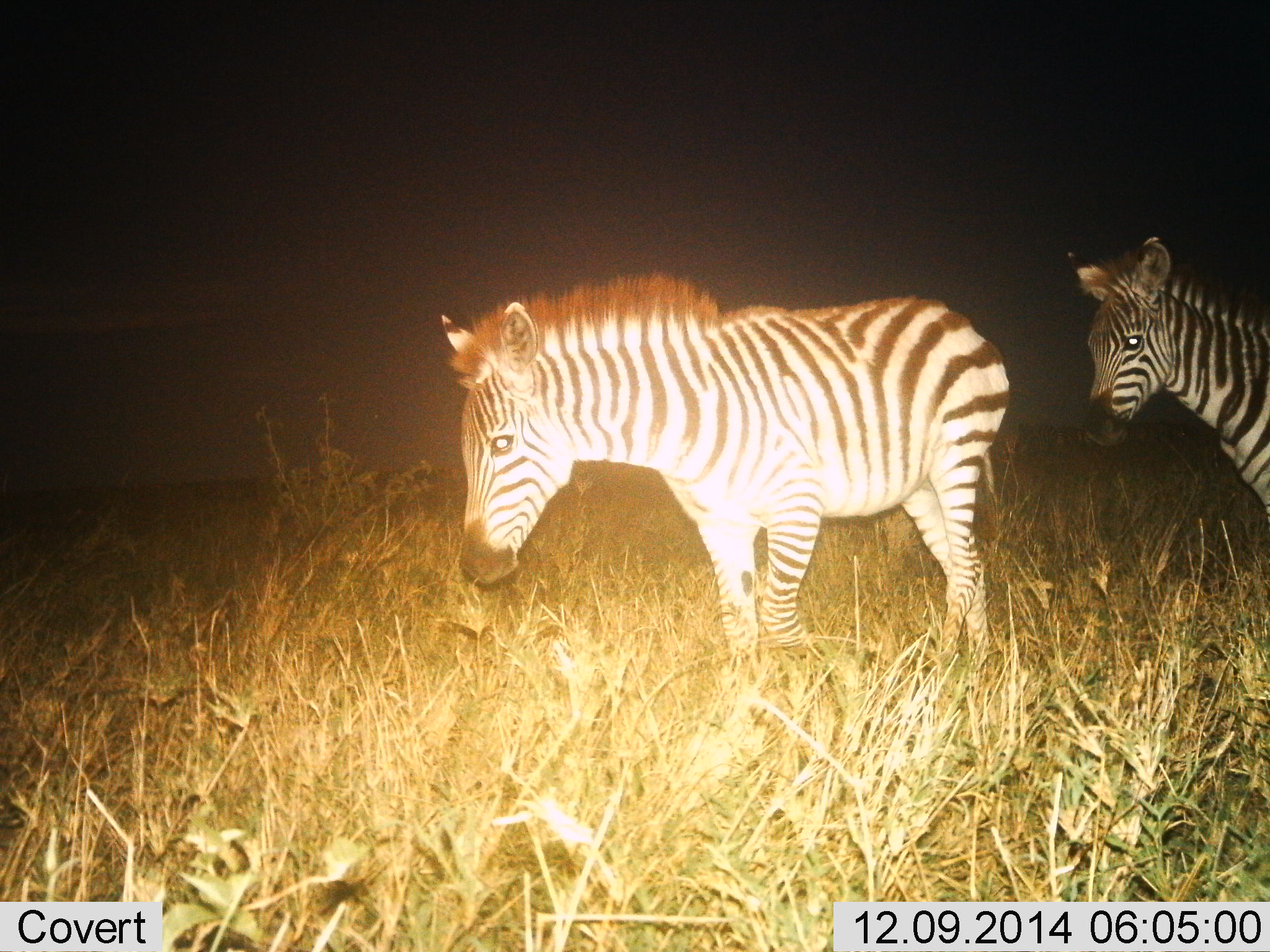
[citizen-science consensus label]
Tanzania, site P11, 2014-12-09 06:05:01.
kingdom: Animalia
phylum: Chordata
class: Mammalia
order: Perissodactyla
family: Equidae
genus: Equus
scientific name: Equus quagga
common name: plains zebra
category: zebra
Zebra (plains zebra) (Equus quagga), count 2. Behavior (volunteer vote fractions): standing 30%, resting 0%, moving 80%, interacting 0%. Young present (vote fraction): 10%. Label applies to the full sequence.